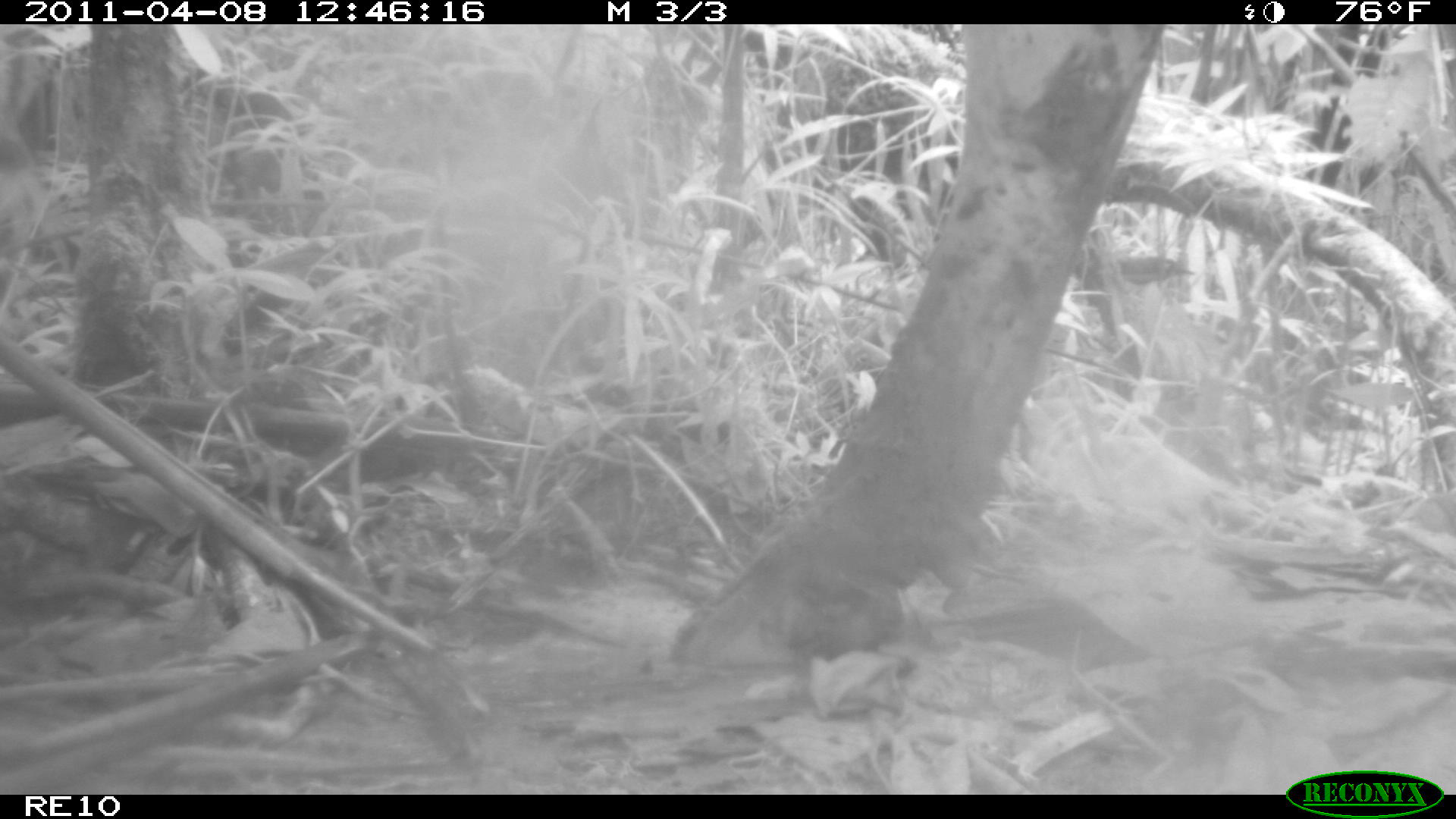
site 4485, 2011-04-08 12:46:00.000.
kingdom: Animalia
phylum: Chordata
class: Mammalia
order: Artiodactyla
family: Bovidae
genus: Bos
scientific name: Bos taurus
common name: domestic cattle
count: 3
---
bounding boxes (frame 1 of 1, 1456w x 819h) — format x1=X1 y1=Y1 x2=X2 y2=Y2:
bos taurus: x1=664 y1=24 x2=1166 y2=672